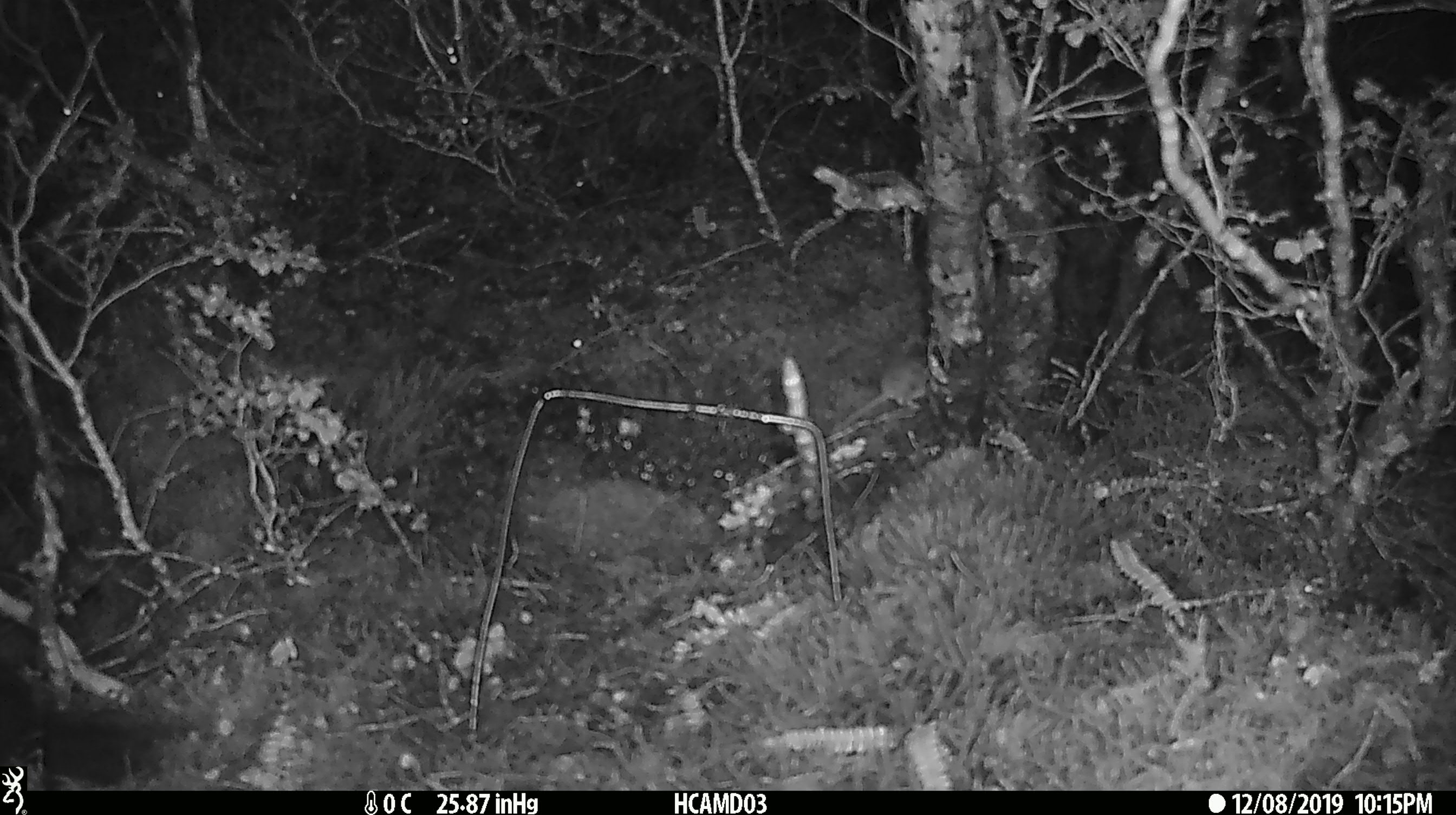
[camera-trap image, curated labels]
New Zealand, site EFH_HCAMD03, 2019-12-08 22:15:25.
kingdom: Animalia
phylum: Chordata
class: Mammalia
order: Rodentia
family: Muridae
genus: Mus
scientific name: Mus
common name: mouse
Mouse (Mus).